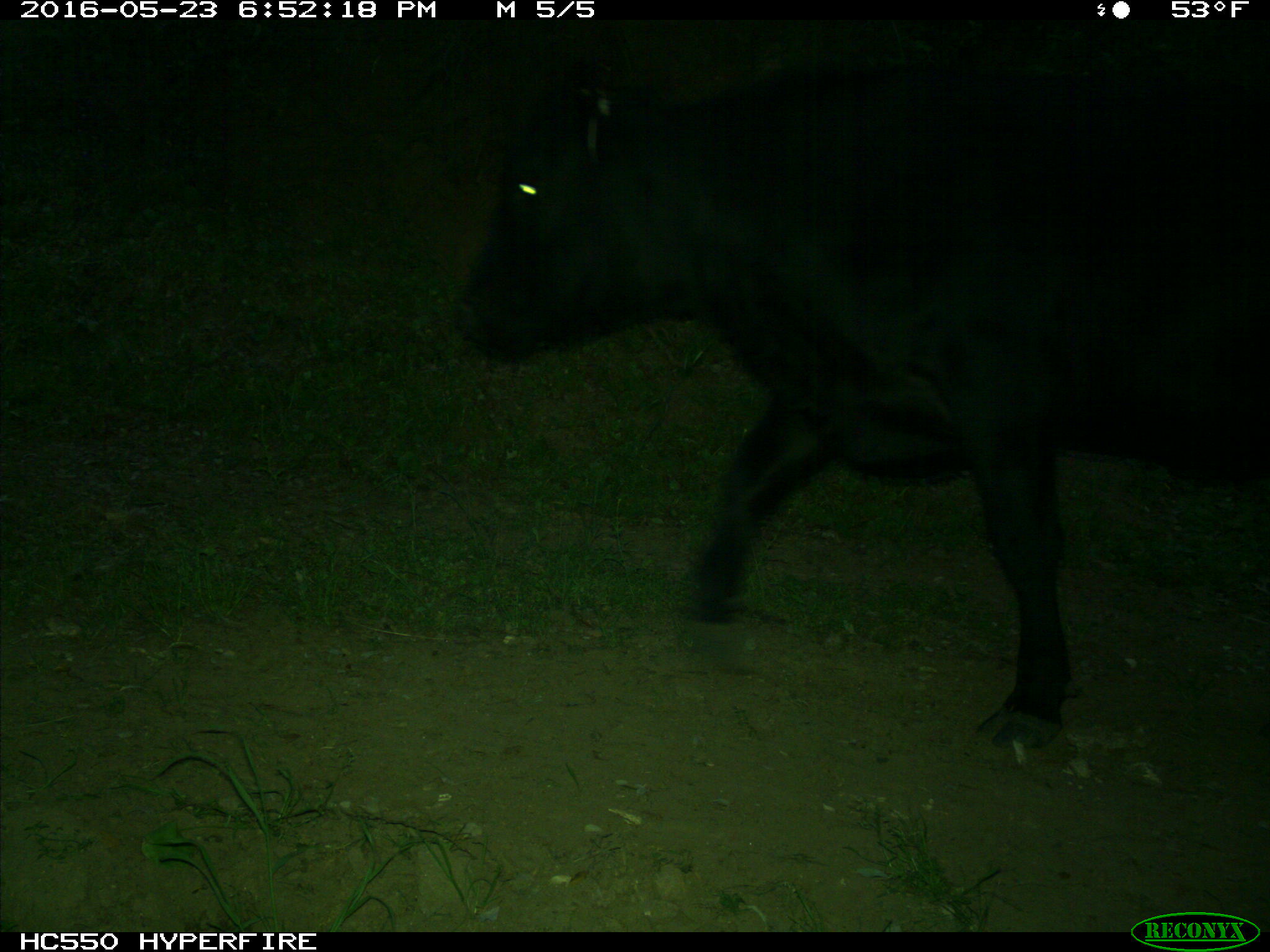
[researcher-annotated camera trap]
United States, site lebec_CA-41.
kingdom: Animalia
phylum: Chordata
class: Mammalia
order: Artiodactyla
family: Bovidae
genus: Bos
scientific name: Bos taurus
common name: domestic cow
Bos taurus (domestic cow).